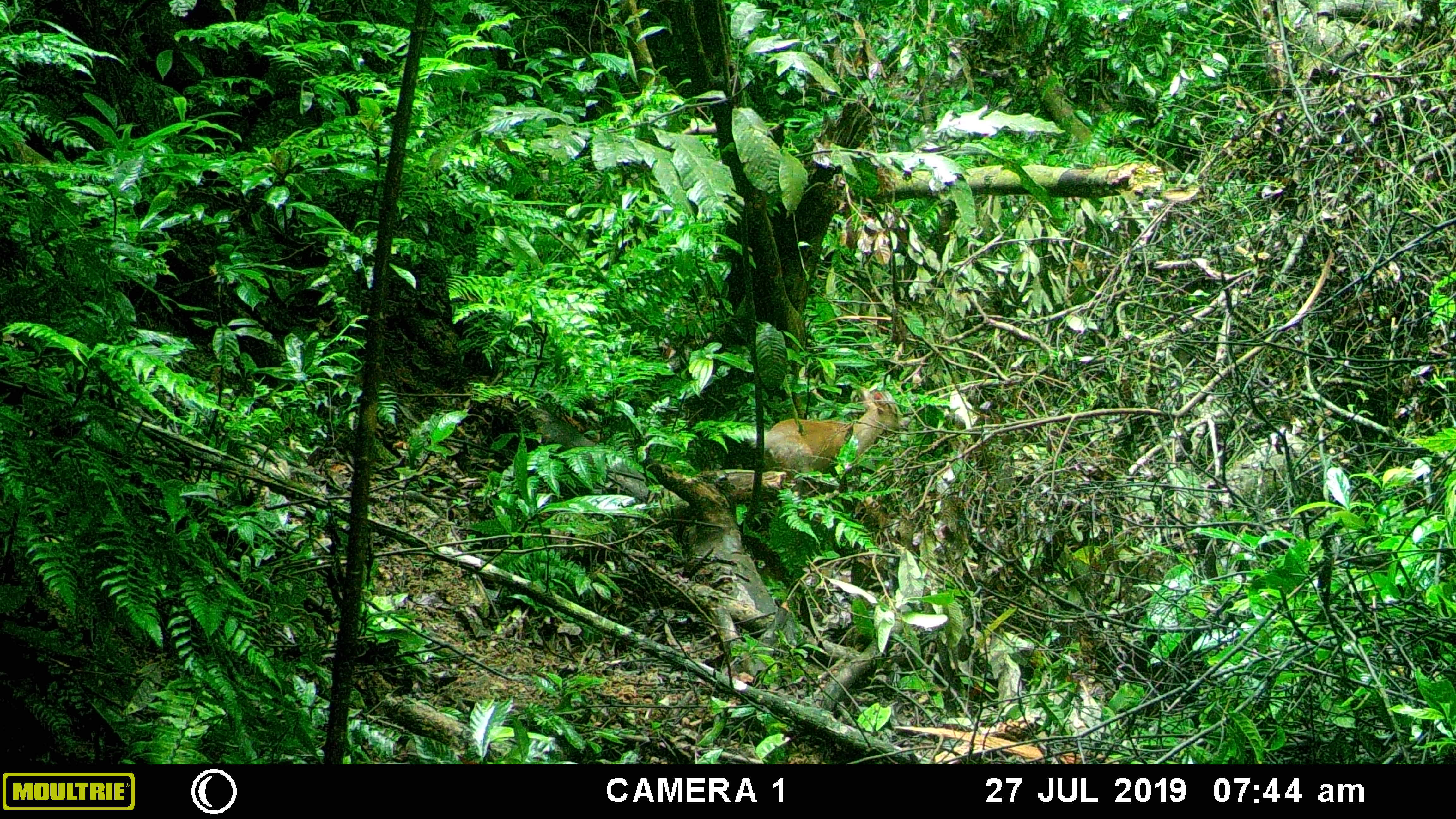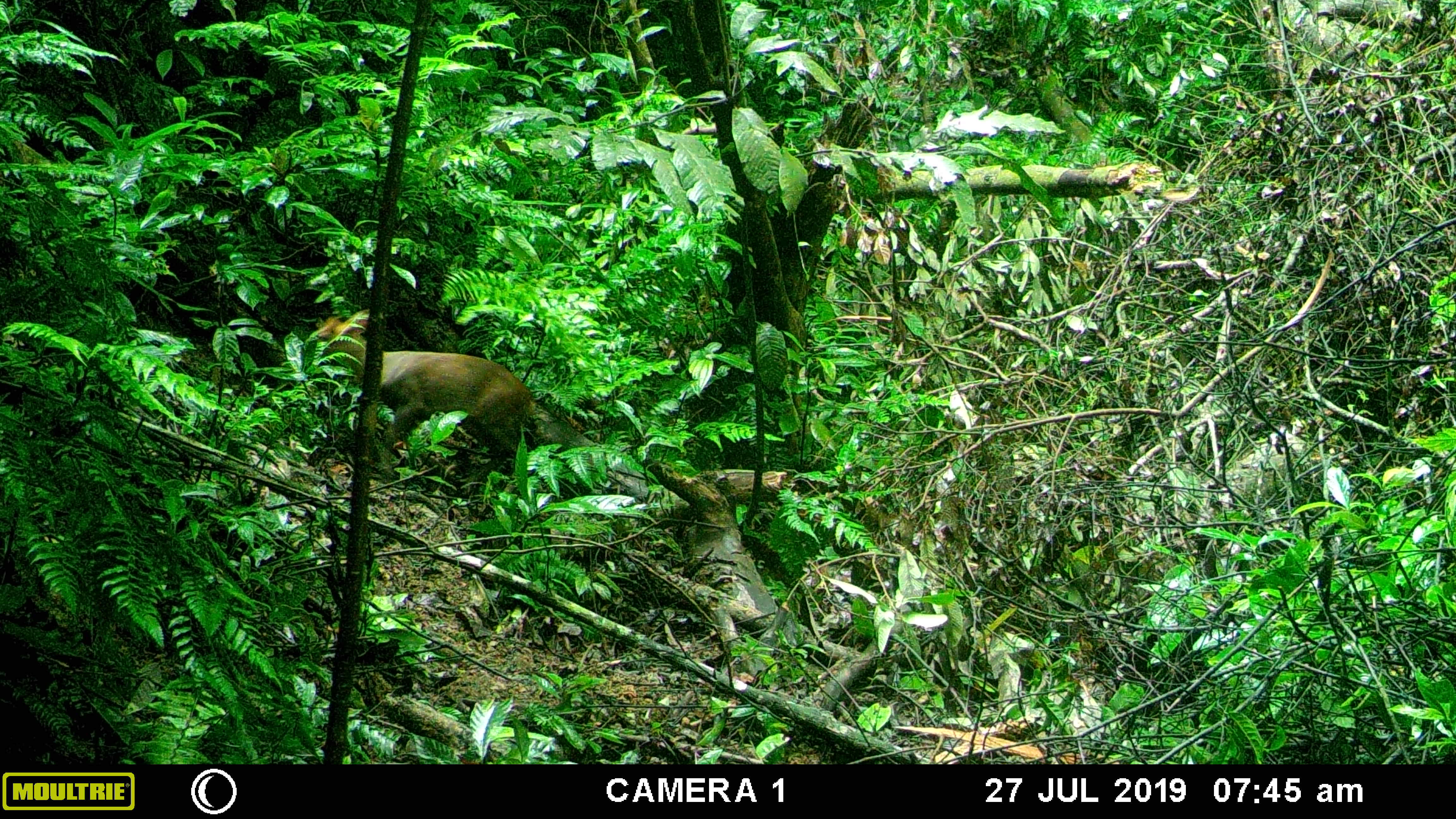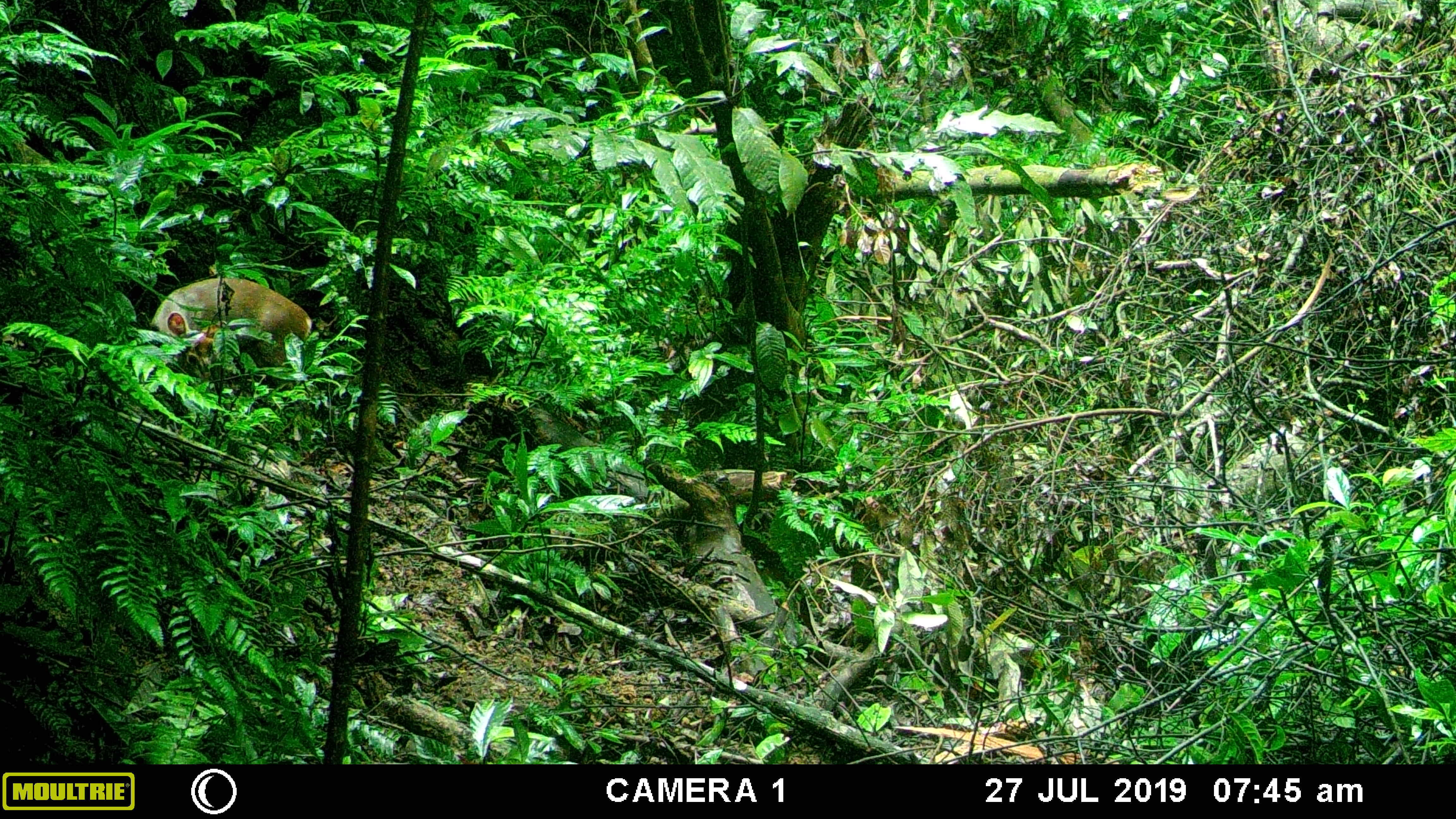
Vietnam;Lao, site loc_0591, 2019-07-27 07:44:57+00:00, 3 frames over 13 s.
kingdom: Animalia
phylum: Chordata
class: Mammalia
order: Artiodactyla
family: Cervidae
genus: Muntiacus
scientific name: Muntiacus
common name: muntjacs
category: unidentified muntjac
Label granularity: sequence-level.